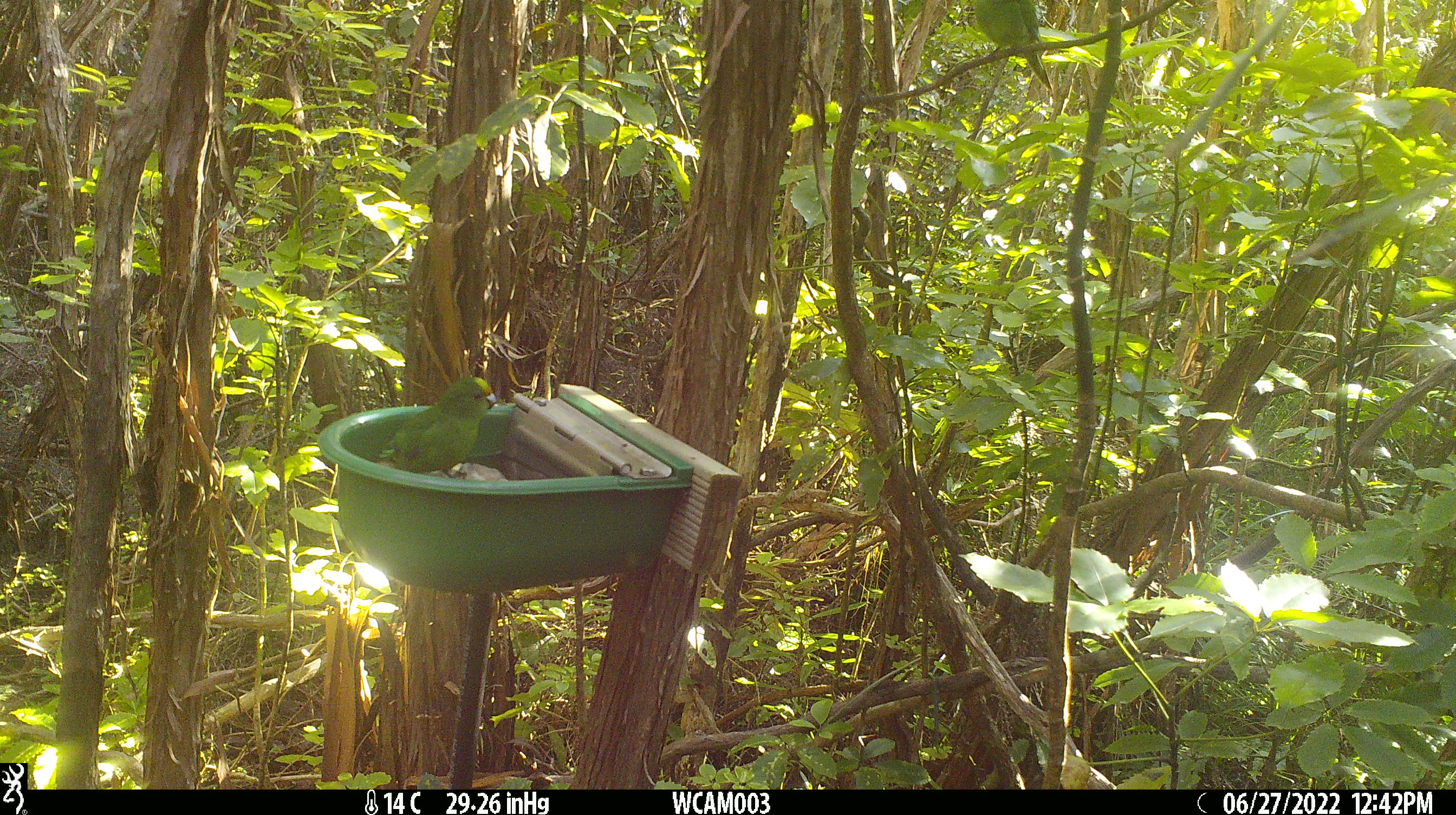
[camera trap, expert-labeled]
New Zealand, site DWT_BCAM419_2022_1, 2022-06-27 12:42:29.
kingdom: Animalia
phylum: Chordata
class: Aves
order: Psittaciformes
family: Psittaculidae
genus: Cyanoramphus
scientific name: Cyanoramphus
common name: parakeet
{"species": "parakeet (Cyanoramphus)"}